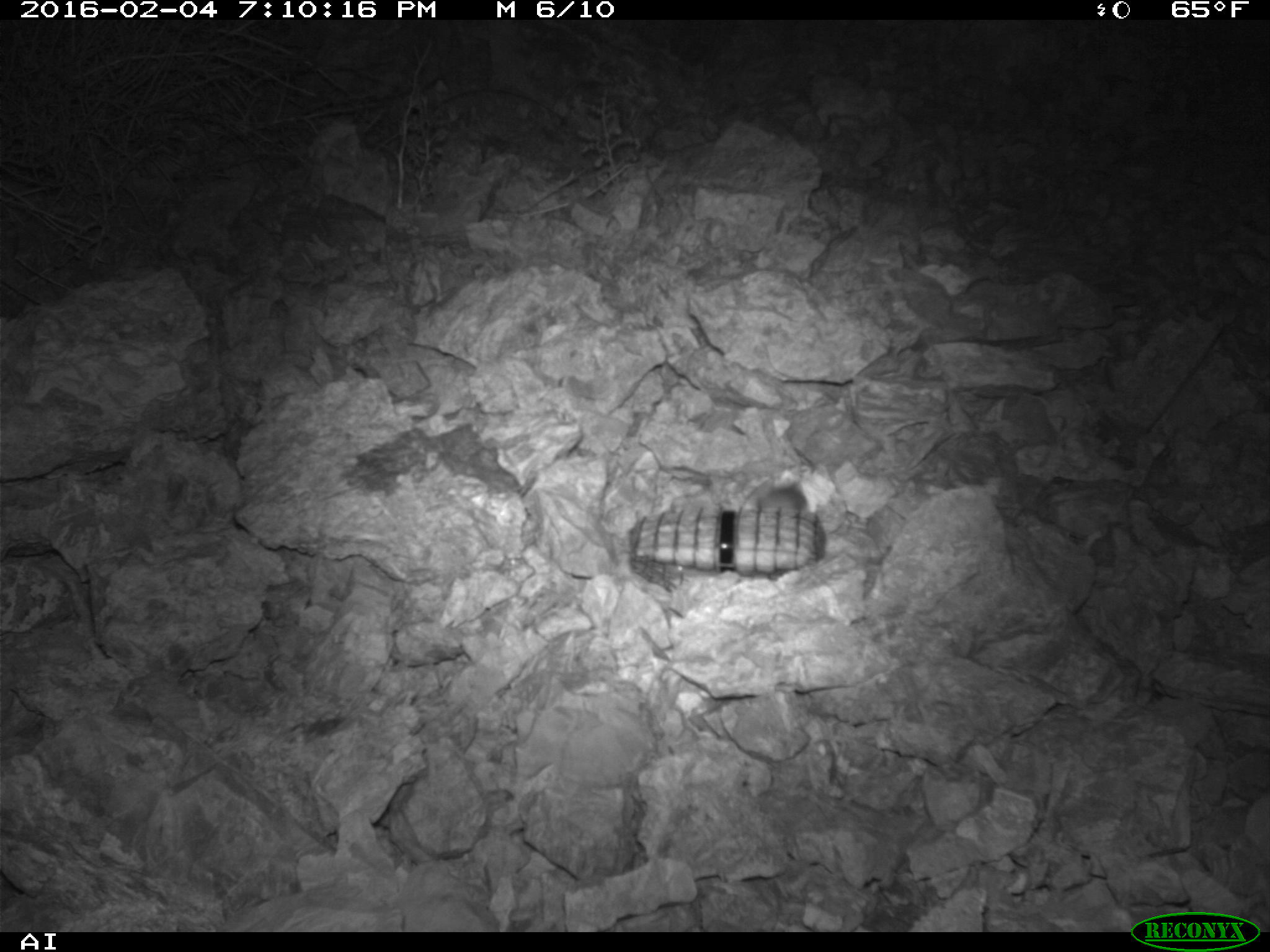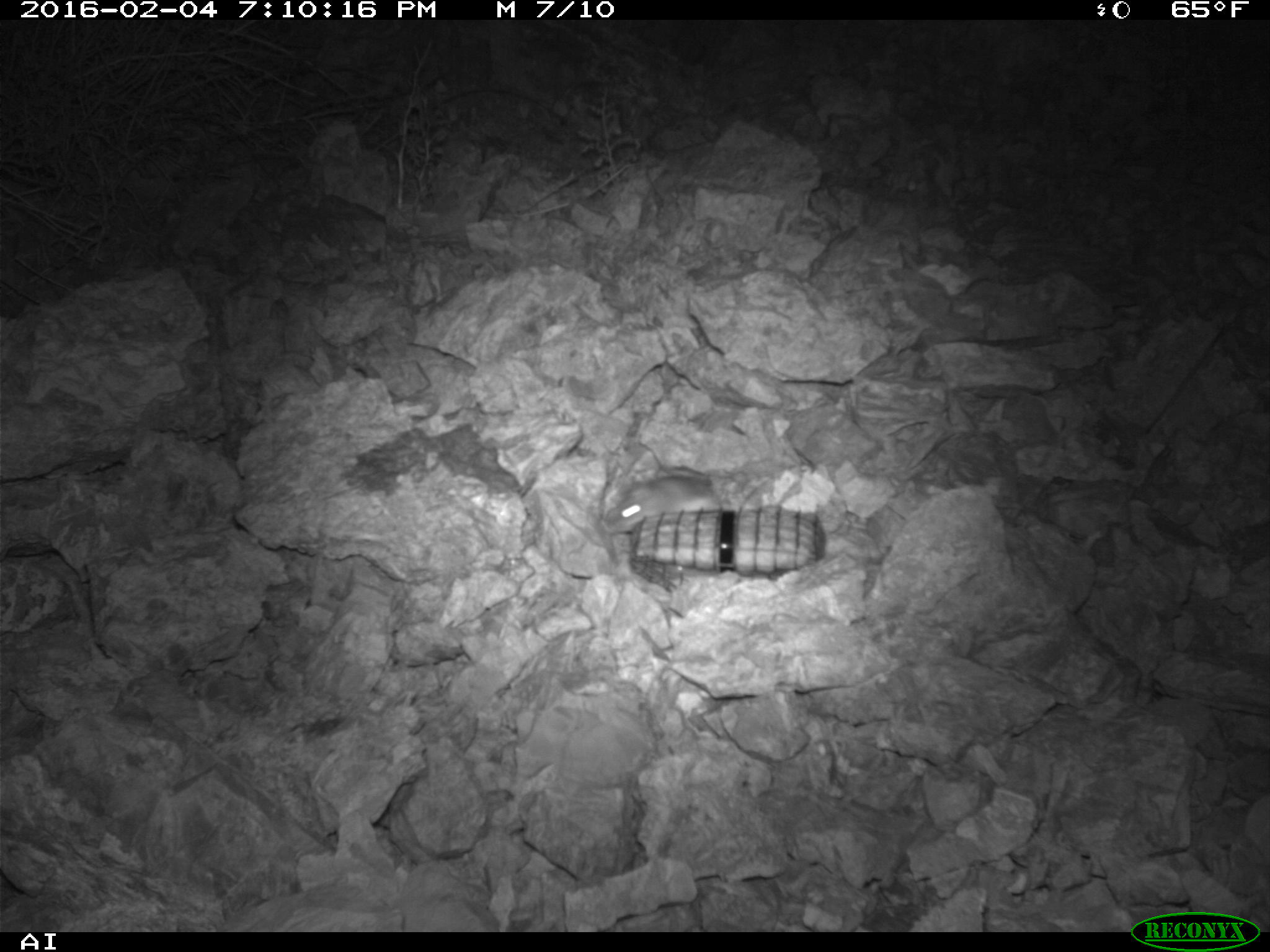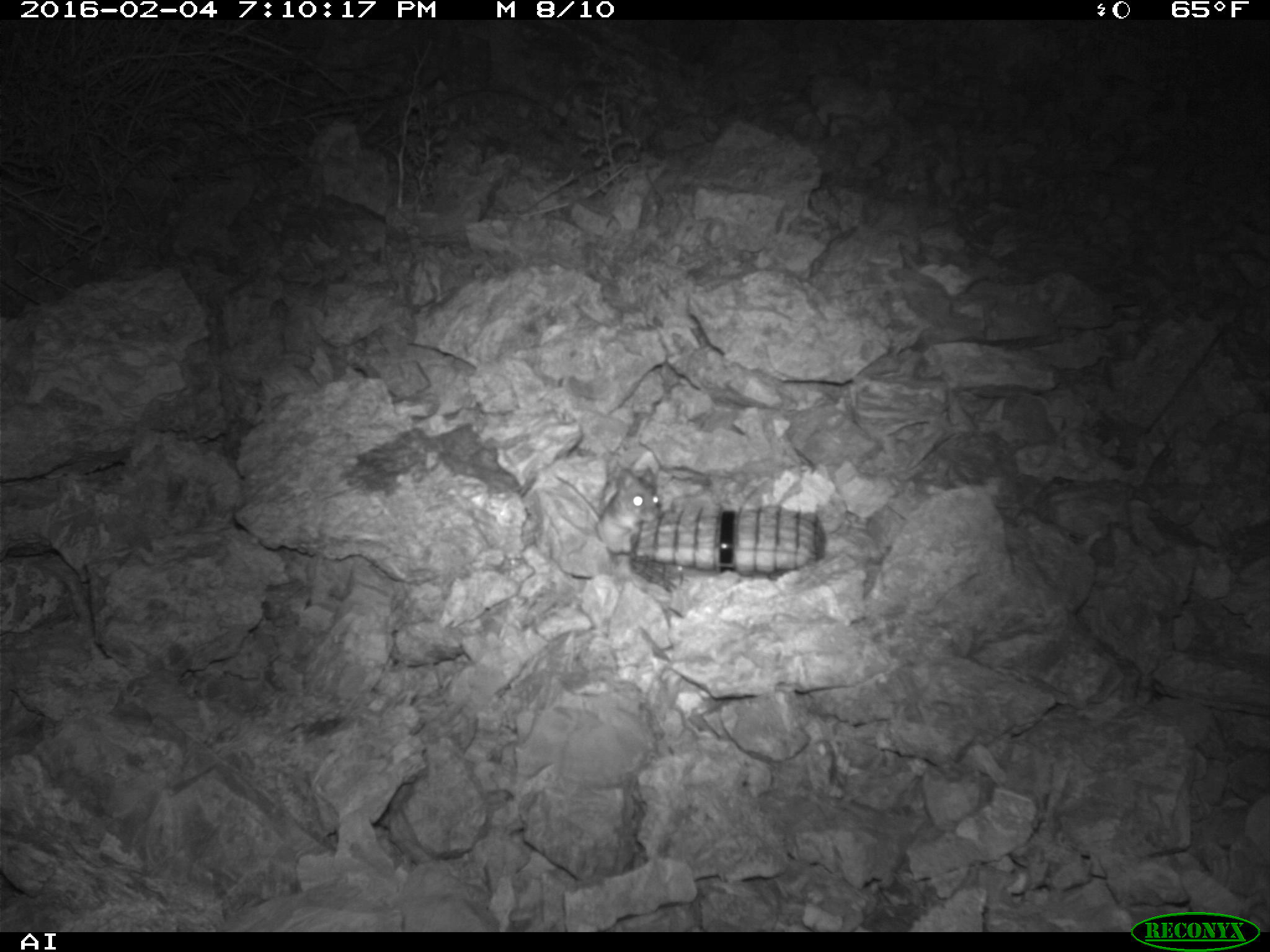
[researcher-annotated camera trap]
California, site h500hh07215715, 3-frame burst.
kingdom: Animalia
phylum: Chordata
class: Mammalia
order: Rodentia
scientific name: Rodentia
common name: rodent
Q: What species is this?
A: Rodent (Rodentia).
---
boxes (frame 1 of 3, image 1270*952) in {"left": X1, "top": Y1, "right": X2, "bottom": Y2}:
rodent: {"left": 762, "top": 480, "right": 810, "bottom": 511}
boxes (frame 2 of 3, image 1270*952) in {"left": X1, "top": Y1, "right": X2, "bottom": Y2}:
rodent: {"left": 598, "top": 464, "right": 722, "bottom": 534}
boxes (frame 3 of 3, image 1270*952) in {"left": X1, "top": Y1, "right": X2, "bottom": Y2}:
rodent: {"left": 554, "top": 467, "right": 659, "bottom": 553}